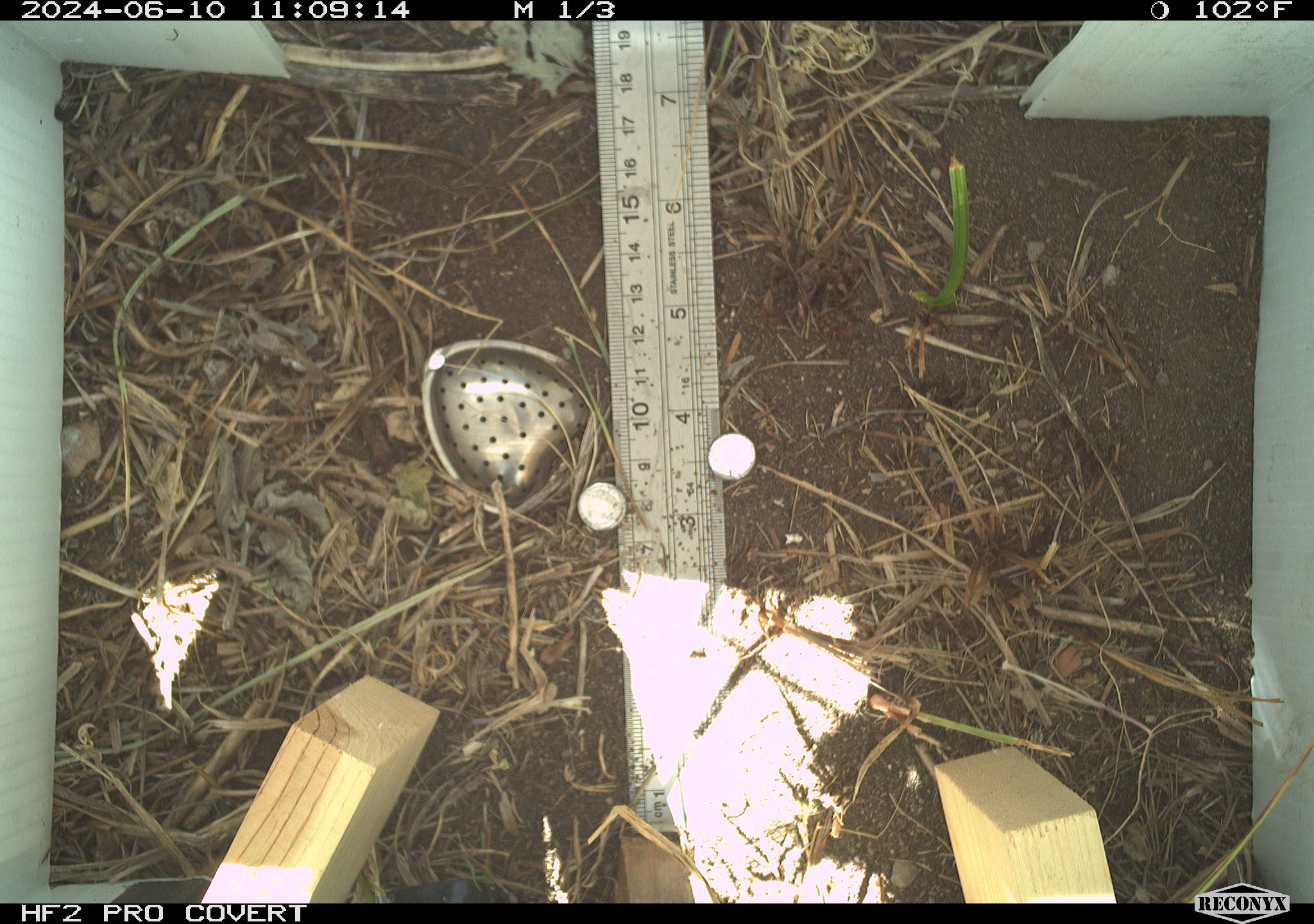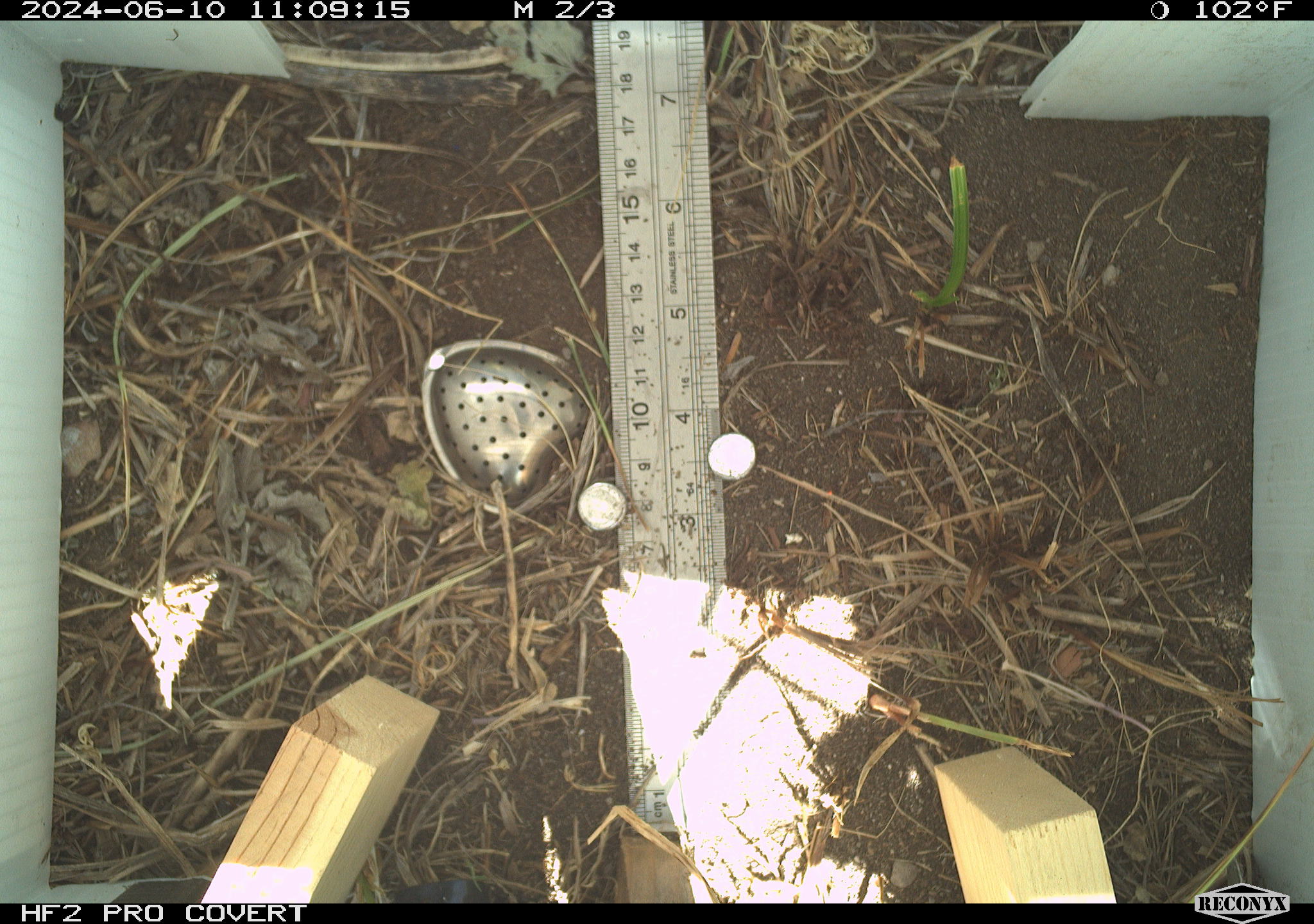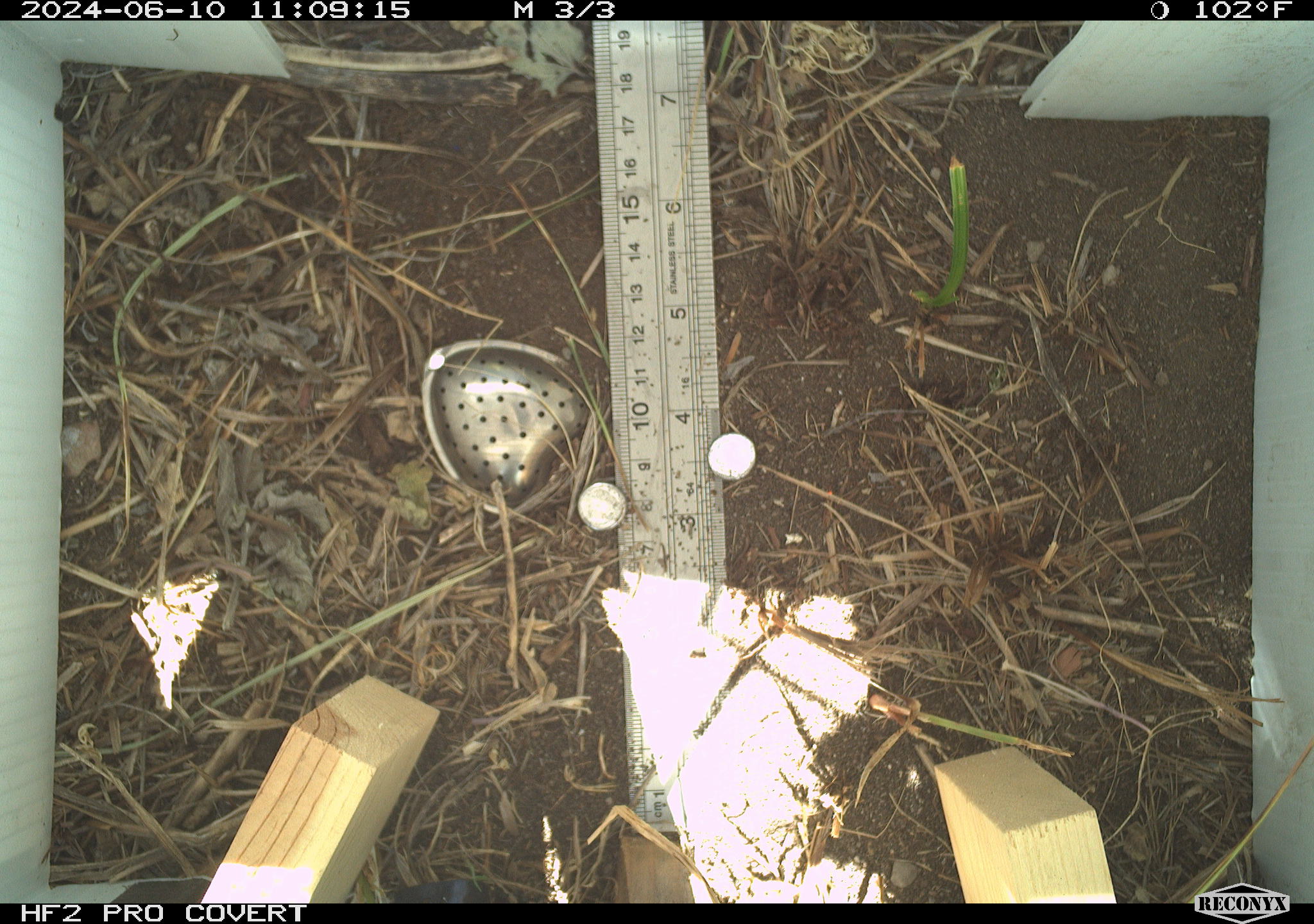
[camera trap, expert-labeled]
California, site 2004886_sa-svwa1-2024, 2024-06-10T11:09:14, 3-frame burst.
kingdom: Animalia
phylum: Arthropoda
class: Insecta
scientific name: Insecta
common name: insect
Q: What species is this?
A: Insect (Insecta).